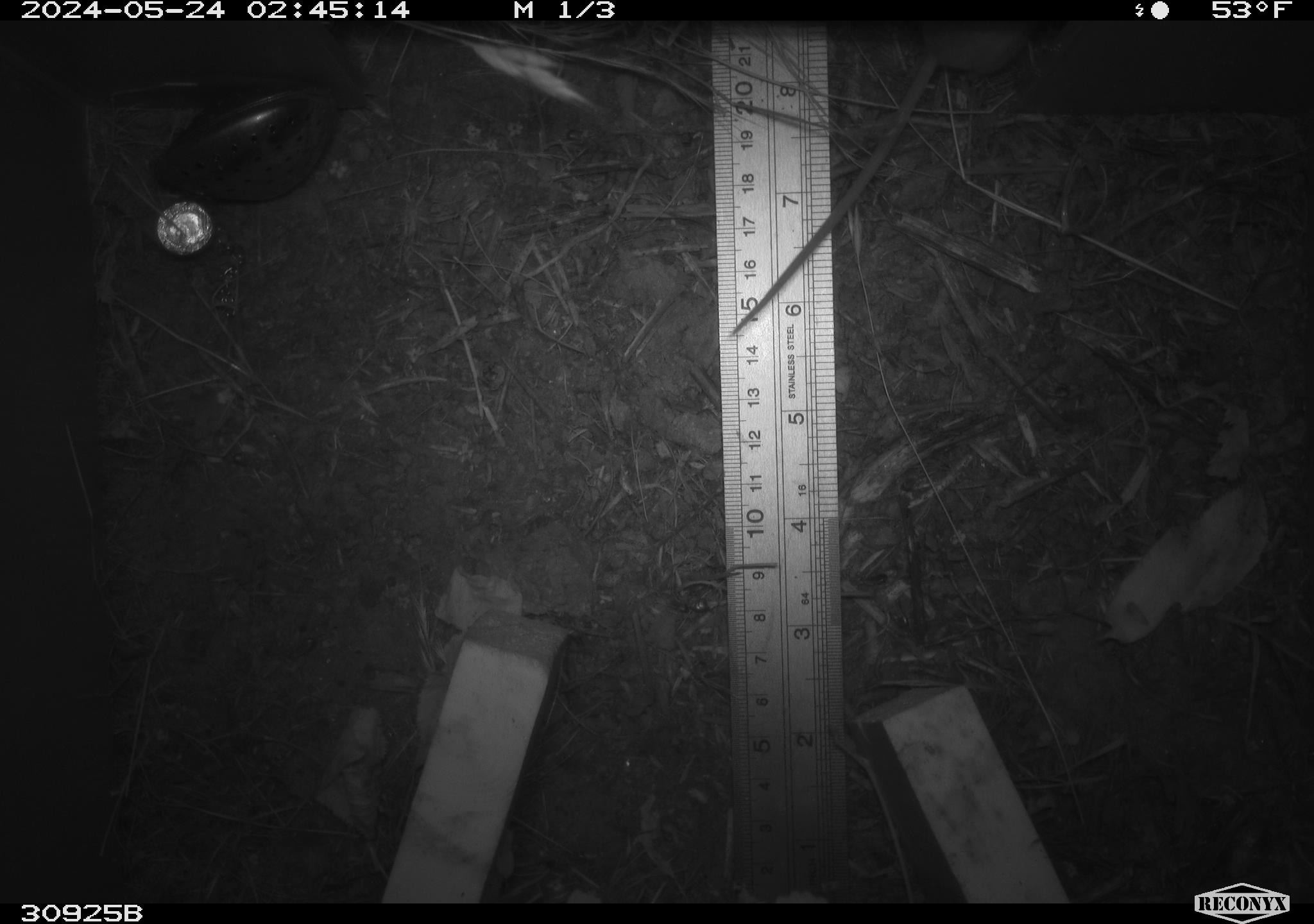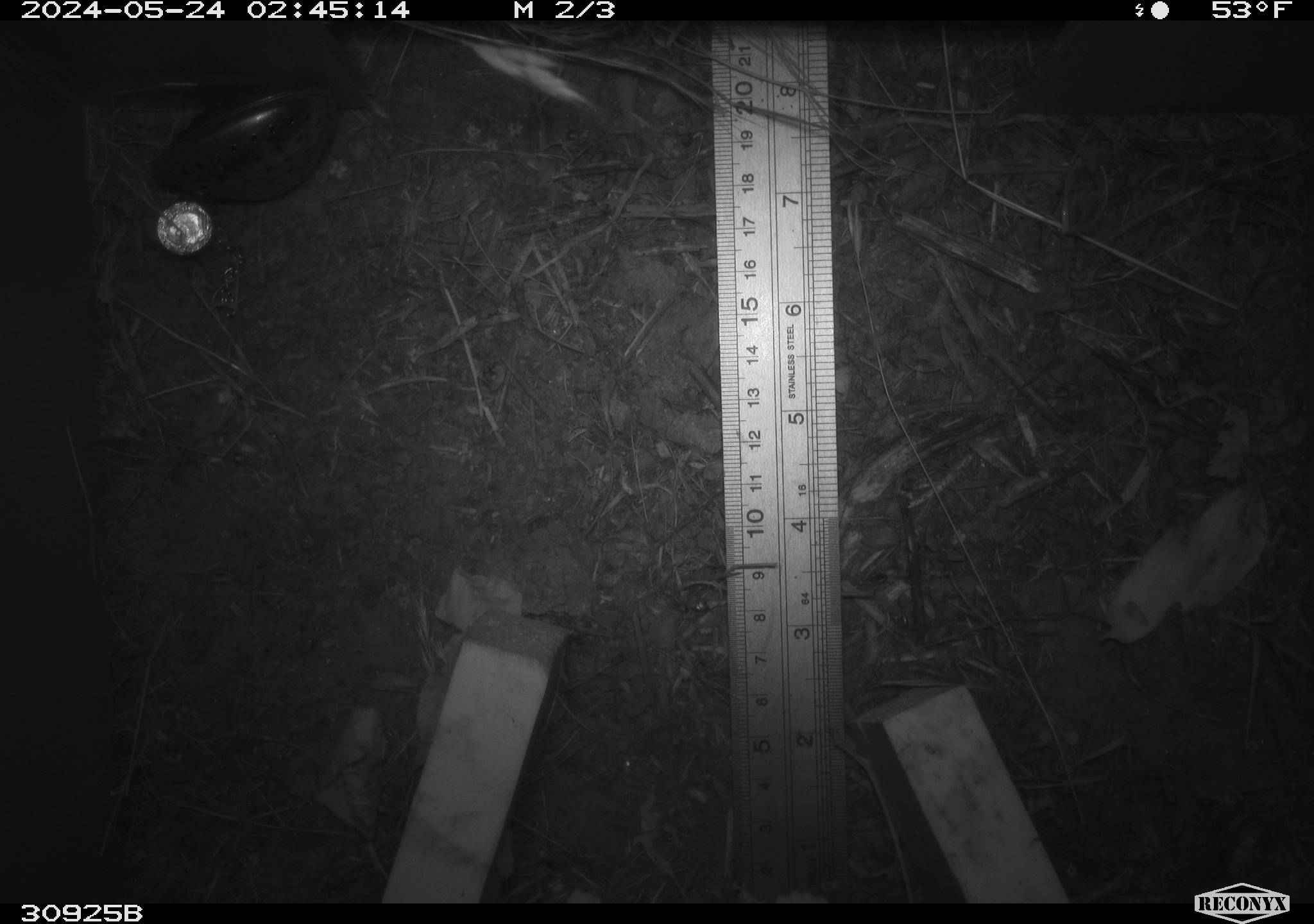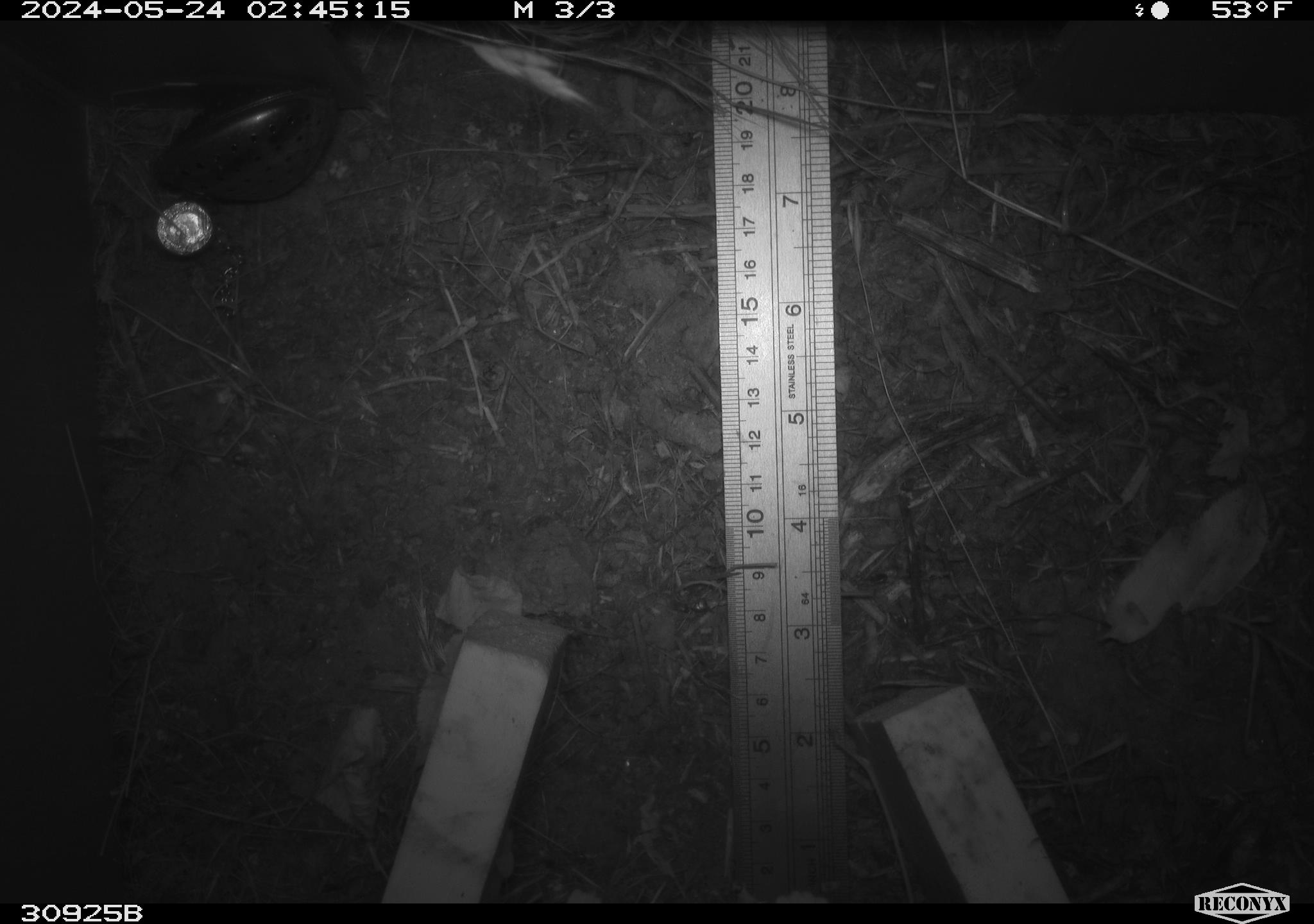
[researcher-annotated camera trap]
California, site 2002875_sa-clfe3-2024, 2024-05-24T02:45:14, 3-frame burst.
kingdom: Animalia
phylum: Chordata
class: Mammalia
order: Rodentia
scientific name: Rodentia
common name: rodent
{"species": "rodent (Rodentia)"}